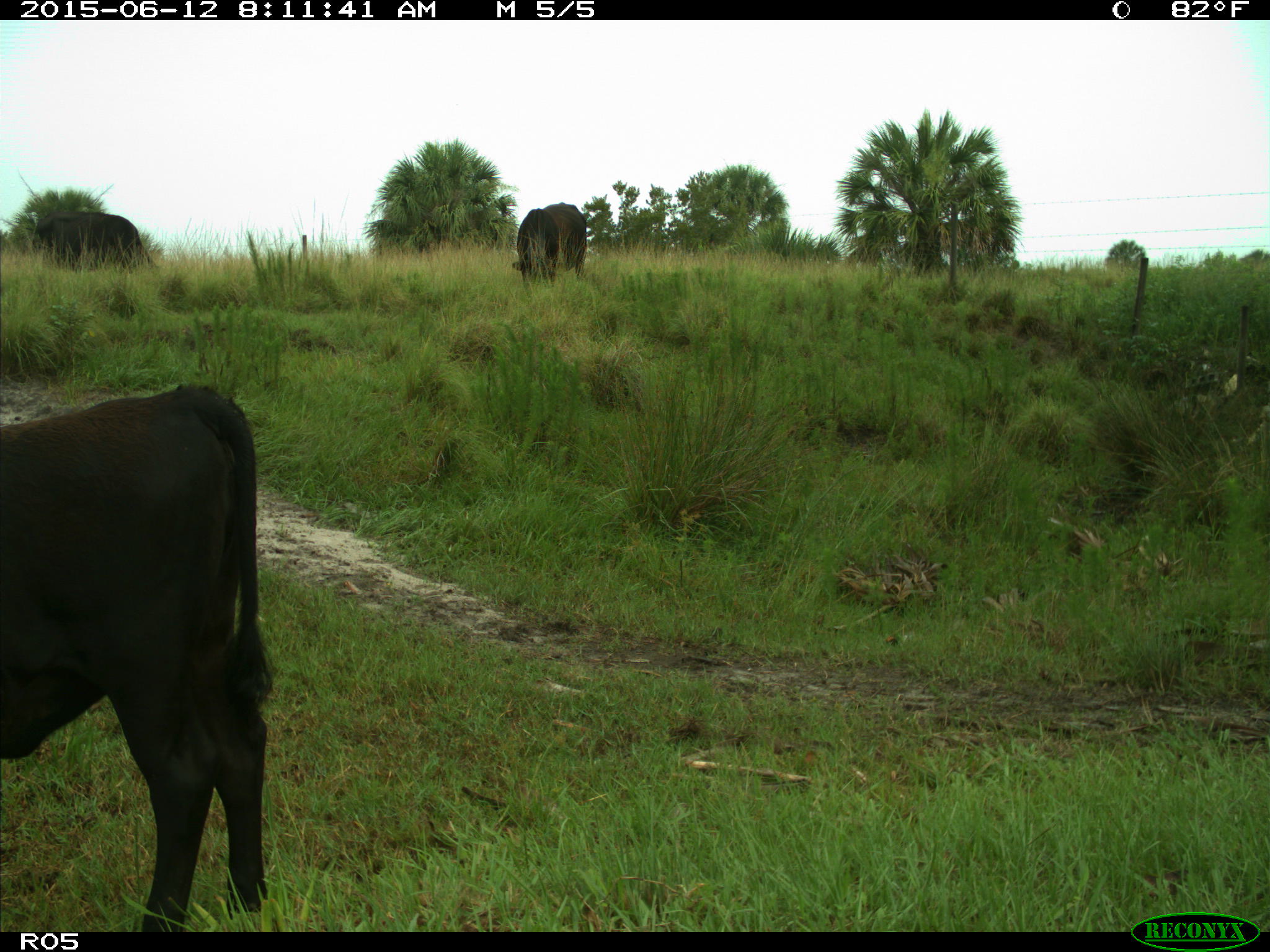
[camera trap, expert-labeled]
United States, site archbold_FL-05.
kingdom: Animalia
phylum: Chordata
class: Mammalia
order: Artiodactyla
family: Bovidae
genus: Bos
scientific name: Bos taurus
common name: domestic cow